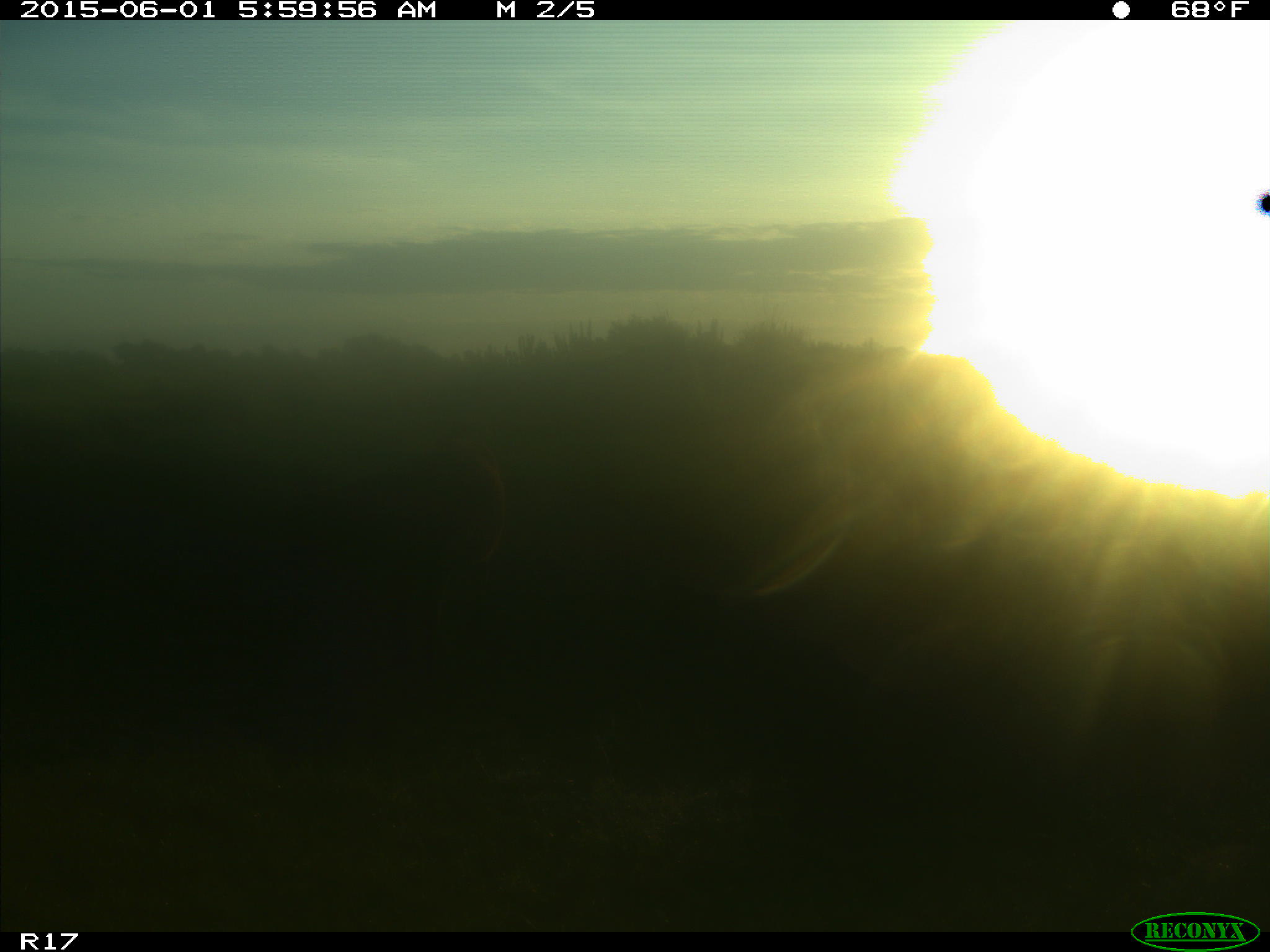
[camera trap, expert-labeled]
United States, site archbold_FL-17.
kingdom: Animalia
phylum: Chordata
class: Mammalia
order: Artiodactyla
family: Bovidae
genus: Bos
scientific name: Bos taurus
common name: domestic cow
Bos taurus (domestic cow).